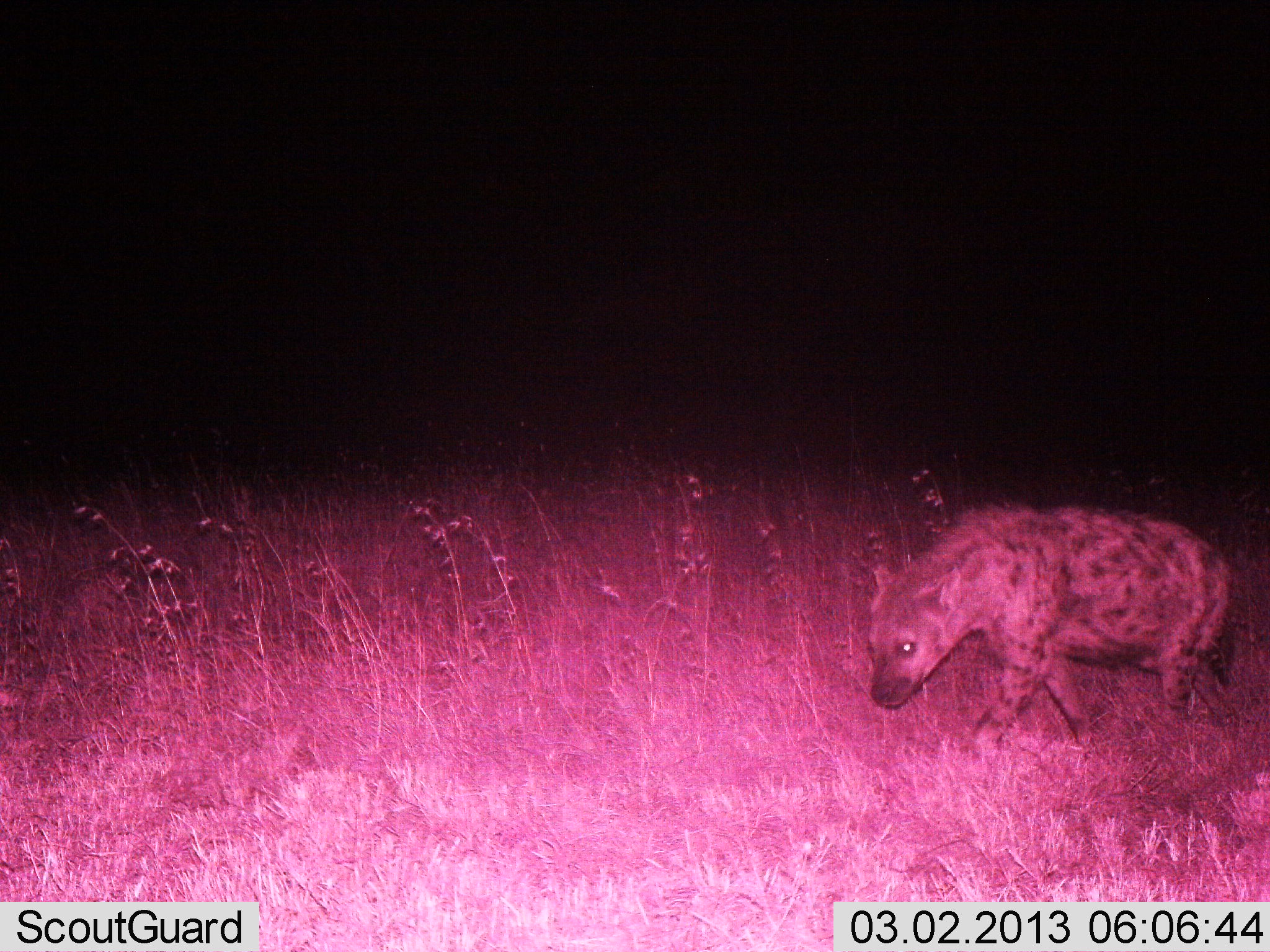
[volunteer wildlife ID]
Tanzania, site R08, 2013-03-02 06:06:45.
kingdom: Animalia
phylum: Chordata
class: Mammalia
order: Carnivora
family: Hyaenidae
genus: Crocuta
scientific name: Crocuta crocuta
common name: spotted hyena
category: hyenaspotted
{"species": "hyenaspotted (spotted hyena) (Crocuta crocuta)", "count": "1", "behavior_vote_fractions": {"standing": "5%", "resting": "0%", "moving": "95%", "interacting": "0%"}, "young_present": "0%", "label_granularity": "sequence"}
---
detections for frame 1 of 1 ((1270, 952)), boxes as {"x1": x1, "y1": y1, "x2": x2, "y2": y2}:
animal: {"x1": 864, "y1": 497, "x2": 1248, "y2": 764}